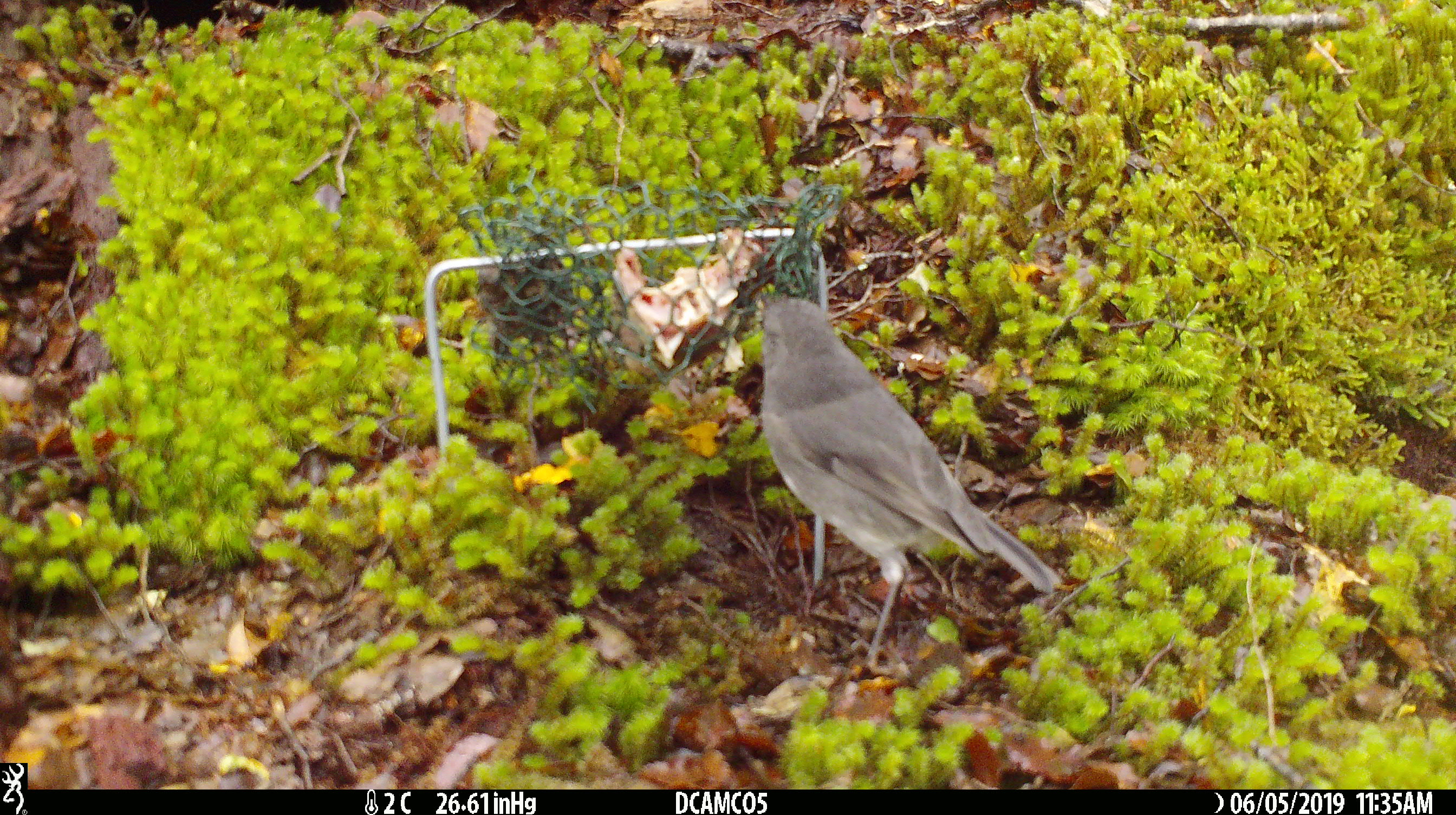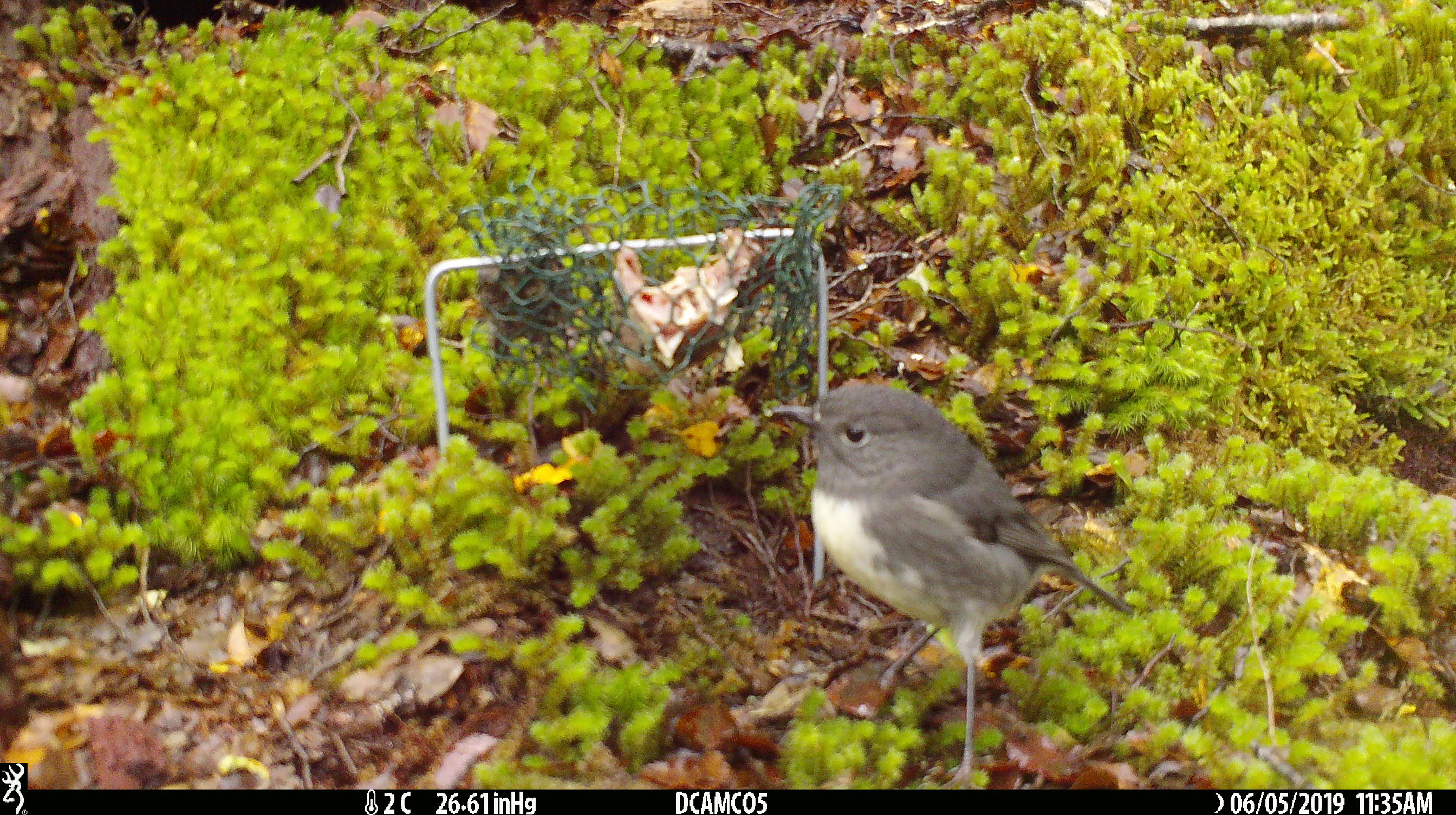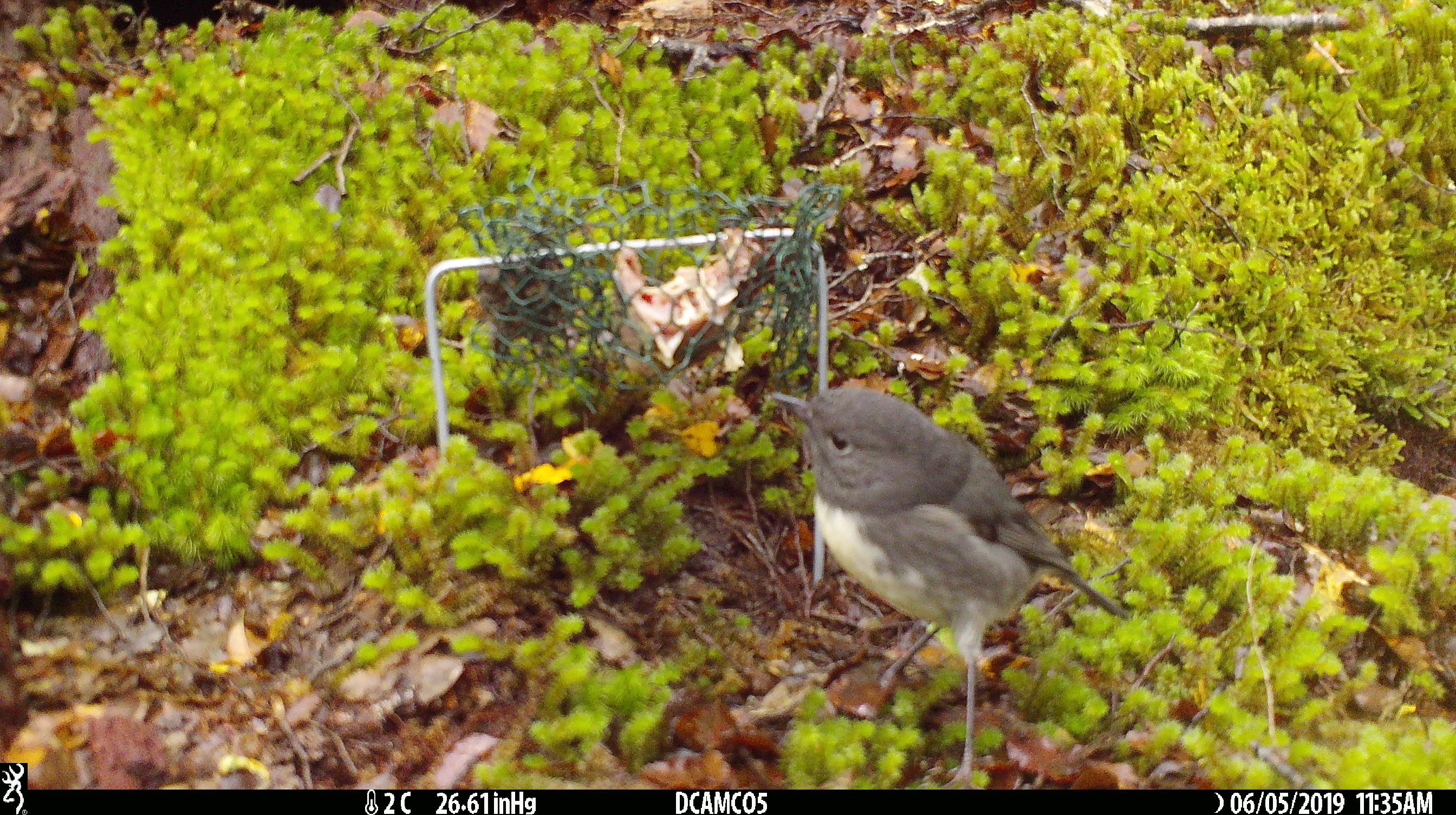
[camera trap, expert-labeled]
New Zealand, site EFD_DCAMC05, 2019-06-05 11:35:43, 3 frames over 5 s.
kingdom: Animalia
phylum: Chordata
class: Aves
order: Passeriformes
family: Petroicidae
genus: Petroica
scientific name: Petroica australis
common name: new zealand robin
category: robin